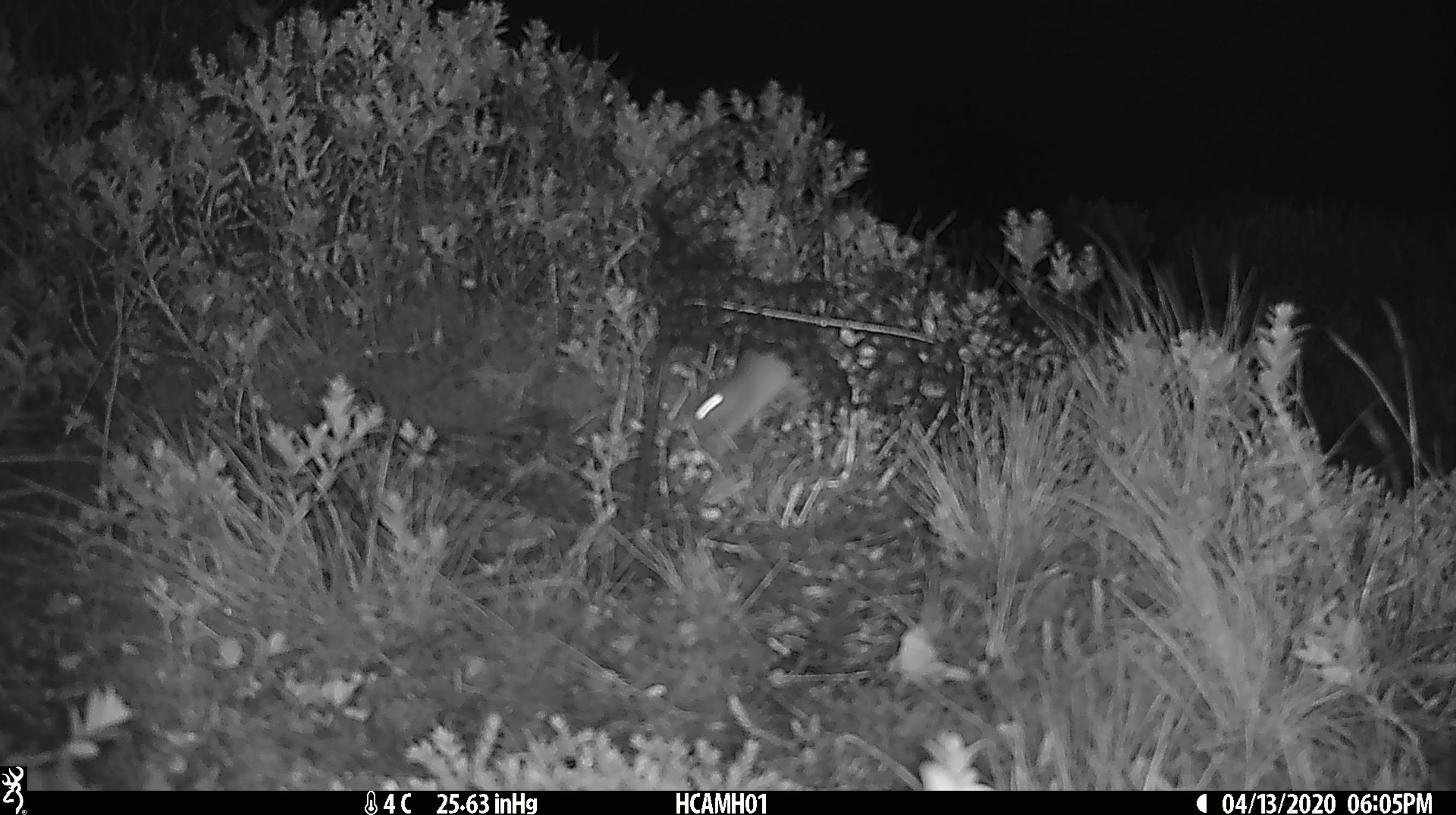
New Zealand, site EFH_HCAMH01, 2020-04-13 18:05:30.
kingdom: Animalia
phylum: Chordata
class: Mammalia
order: Rodentia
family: Muridae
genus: Mus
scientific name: Mus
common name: mouse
Mouse (Mus).